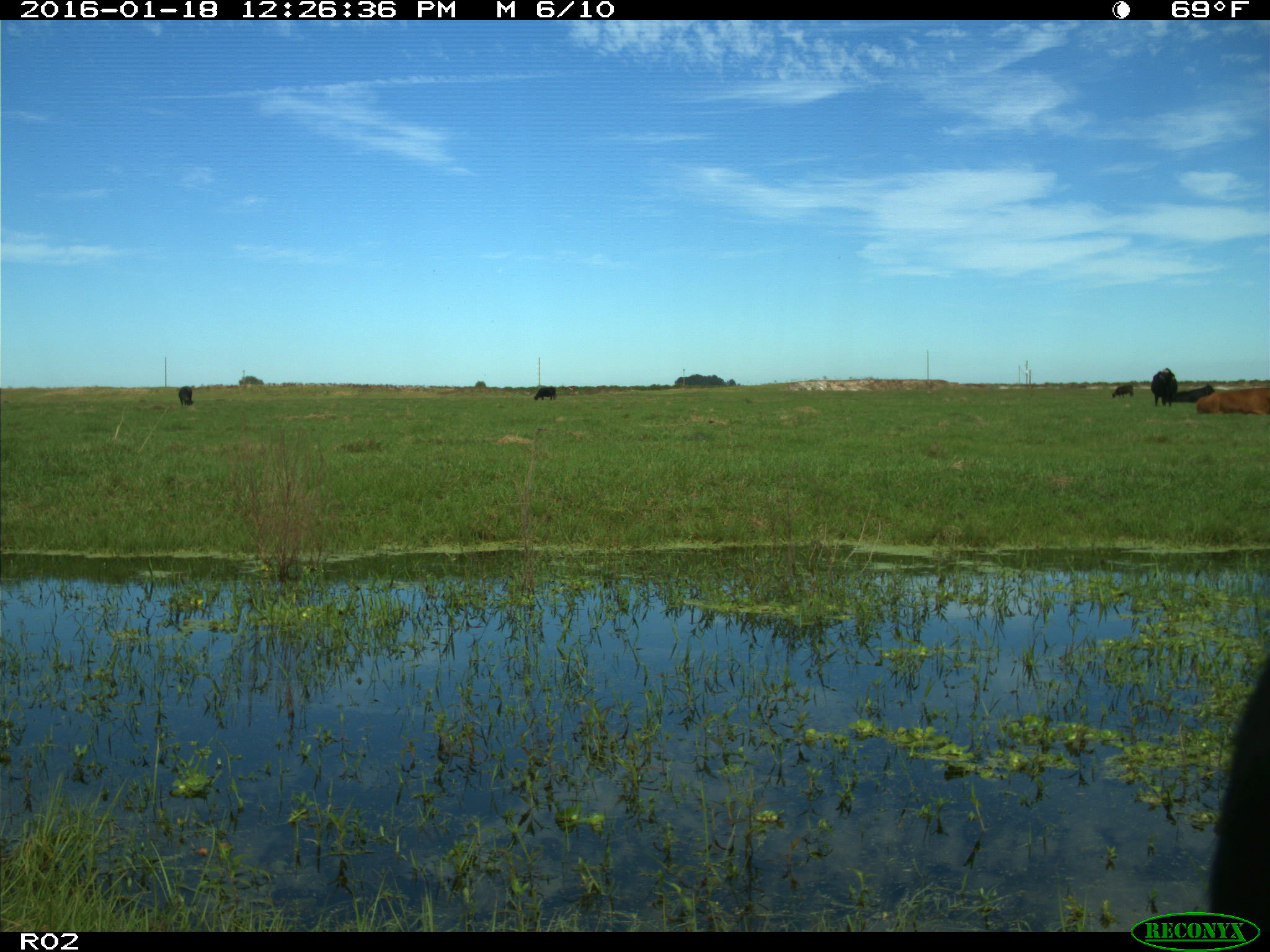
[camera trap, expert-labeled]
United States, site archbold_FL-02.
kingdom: Animalia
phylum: Chordata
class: Mammalia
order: Artiodactyla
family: Bovidae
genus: Bos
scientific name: Bos taurus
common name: domestic cow